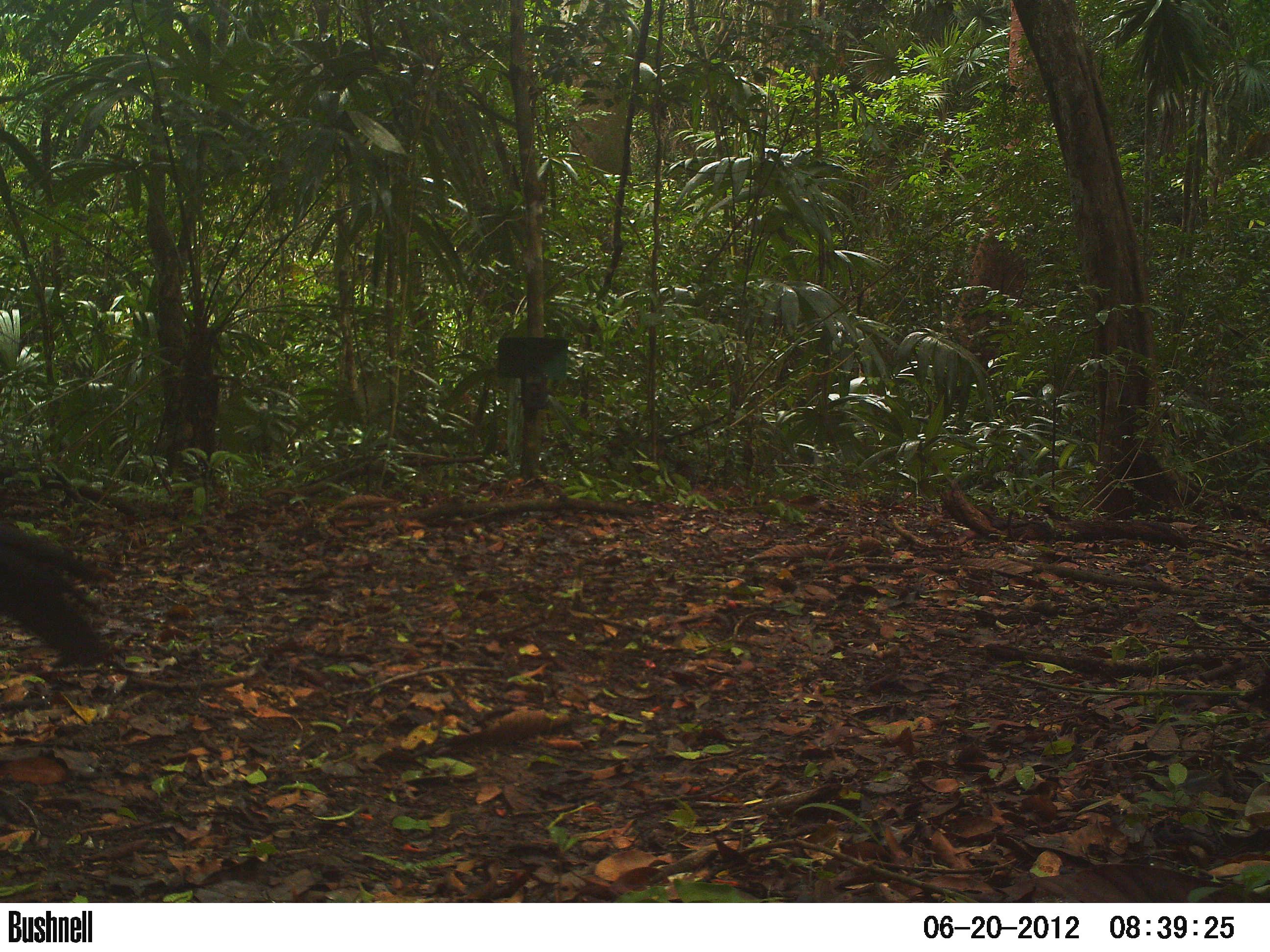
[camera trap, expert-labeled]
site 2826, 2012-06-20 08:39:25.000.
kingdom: Animalia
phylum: Chordata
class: Aves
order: Galliformes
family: Cracidae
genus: Crax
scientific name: Crax rubra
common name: great curassow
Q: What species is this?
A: Crax rubra (great curassow).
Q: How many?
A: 1.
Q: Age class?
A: Adult.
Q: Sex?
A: Male.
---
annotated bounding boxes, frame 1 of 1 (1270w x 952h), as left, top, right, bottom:
crax rubra: 0, 523, 109, 667